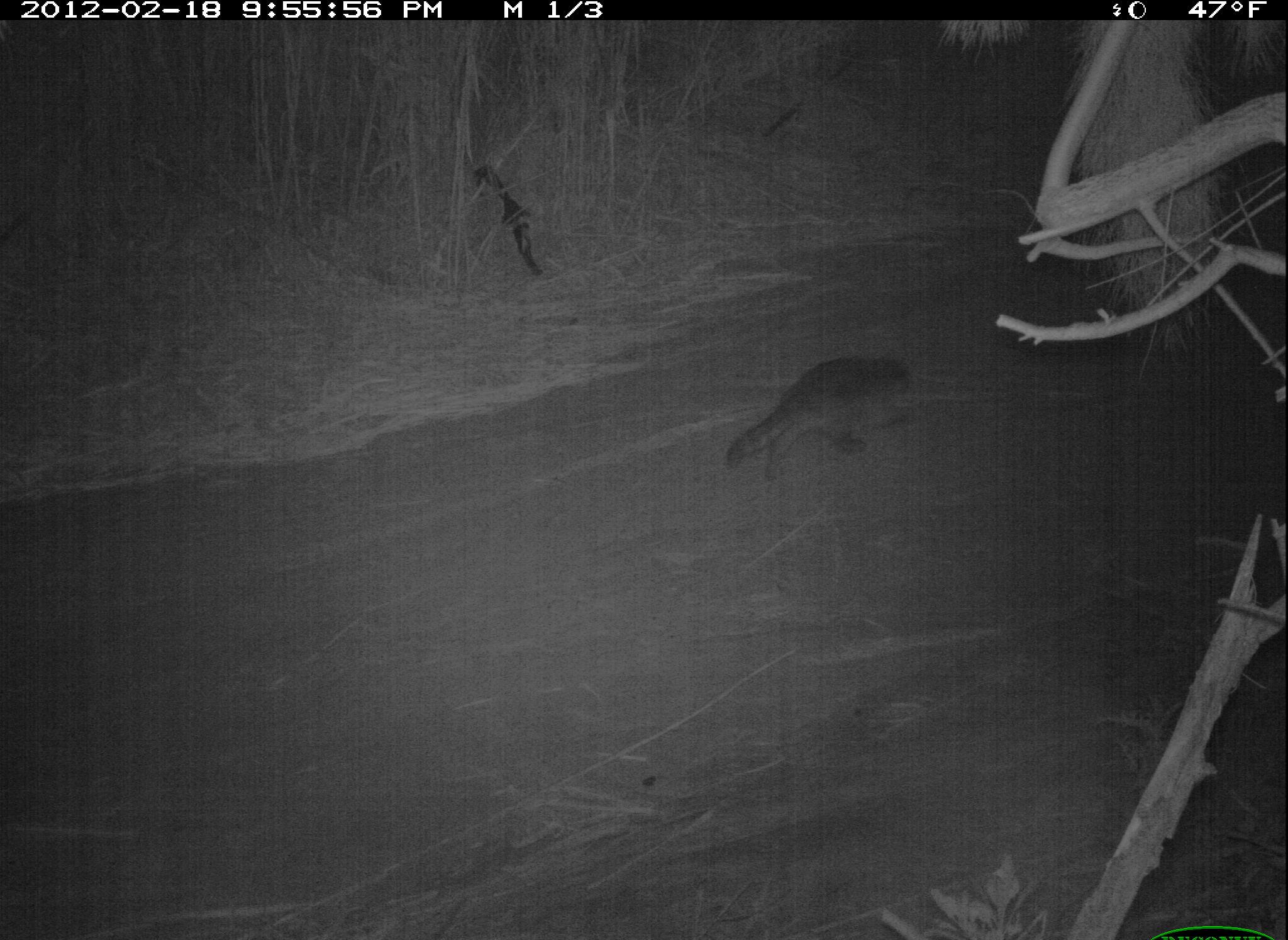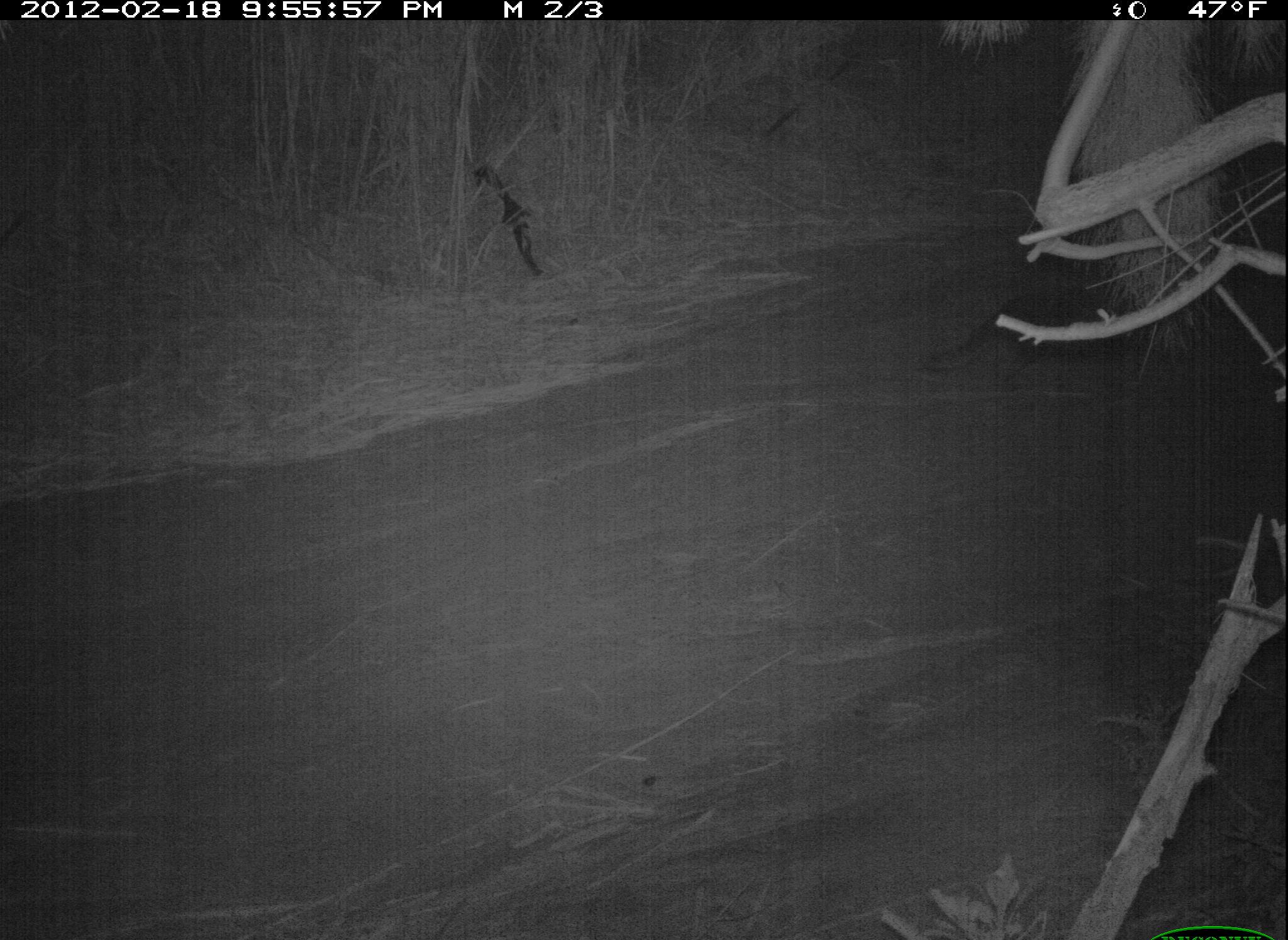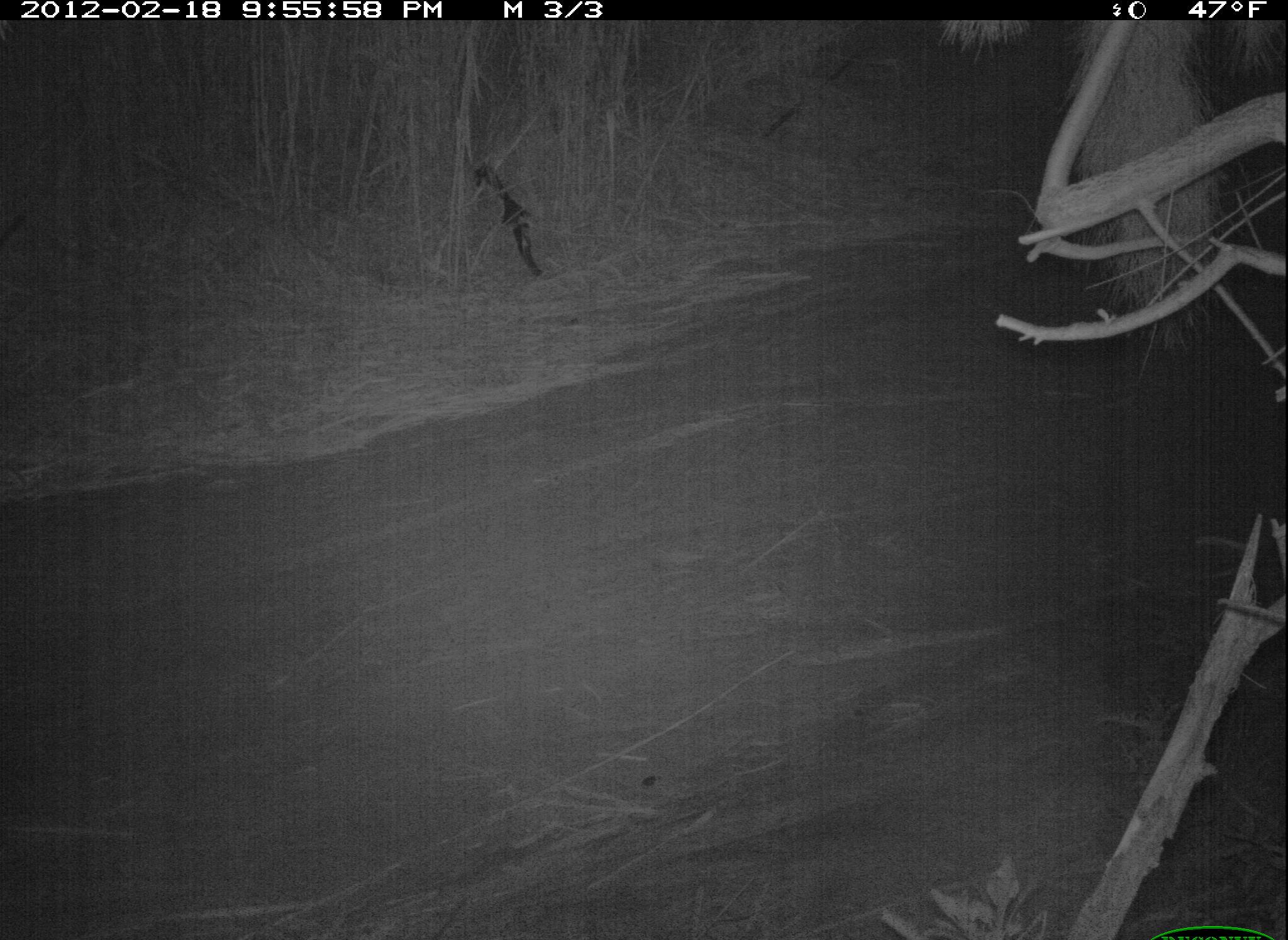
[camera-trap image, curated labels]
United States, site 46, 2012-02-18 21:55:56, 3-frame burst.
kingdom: Animalia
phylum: Chordata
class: Mammalia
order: Carnivora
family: Procyonidae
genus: Procyon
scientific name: Procyon lotor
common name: raccoon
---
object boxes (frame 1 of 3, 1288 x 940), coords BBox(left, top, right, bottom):
raccoon: BBox(713, 341, 929, 494)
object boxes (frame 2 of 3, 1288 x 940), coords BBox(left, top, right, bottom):
raccoon: BBox(914, 283, 1150, 406)